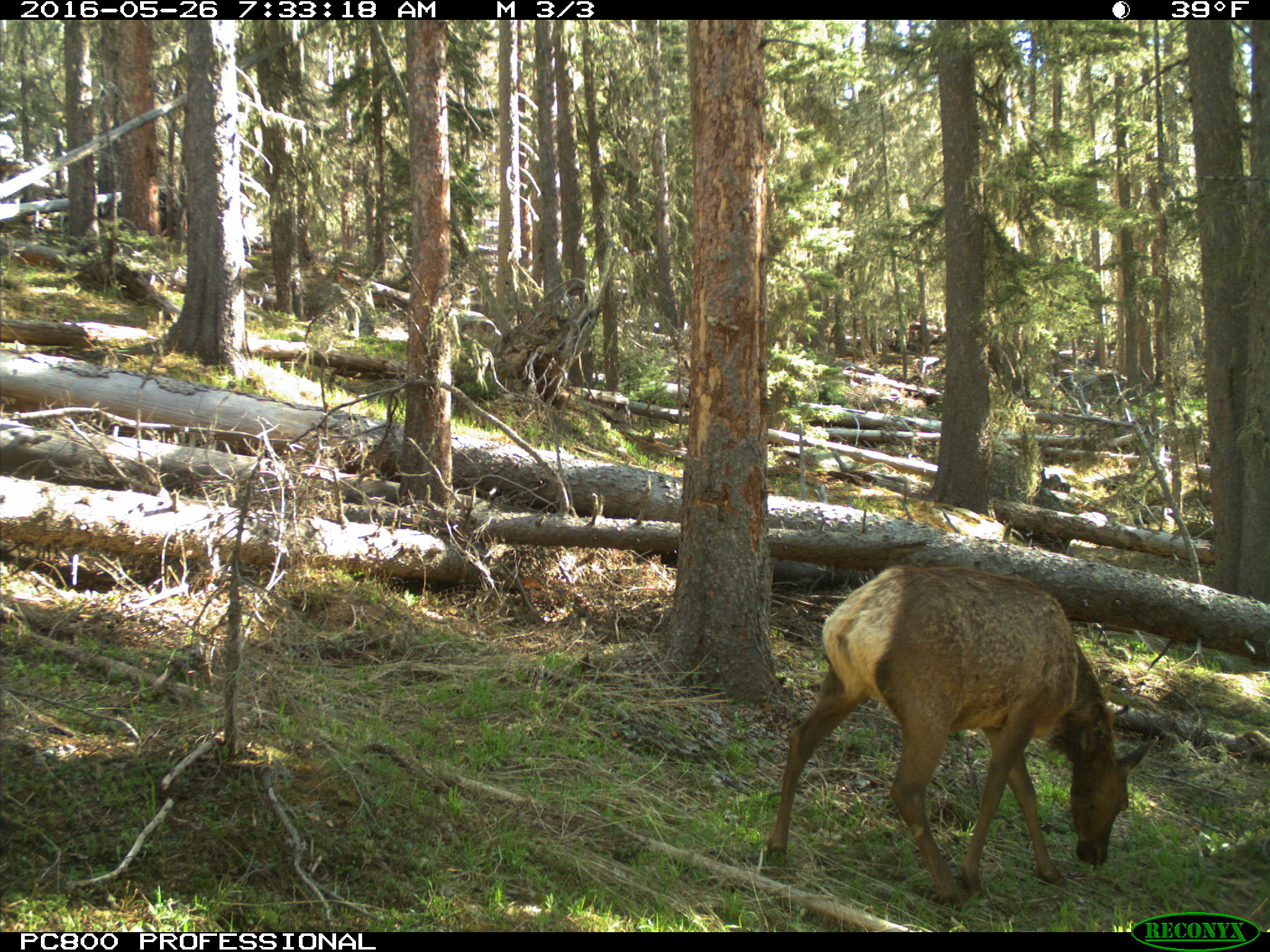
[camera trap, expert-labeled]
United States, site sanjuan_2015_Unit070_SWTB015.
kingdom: Animalia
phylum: Chordata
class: Mammalia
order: Artiodactyla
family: Cervidae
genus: Cervus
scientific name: Cervus elaphus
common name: red deer